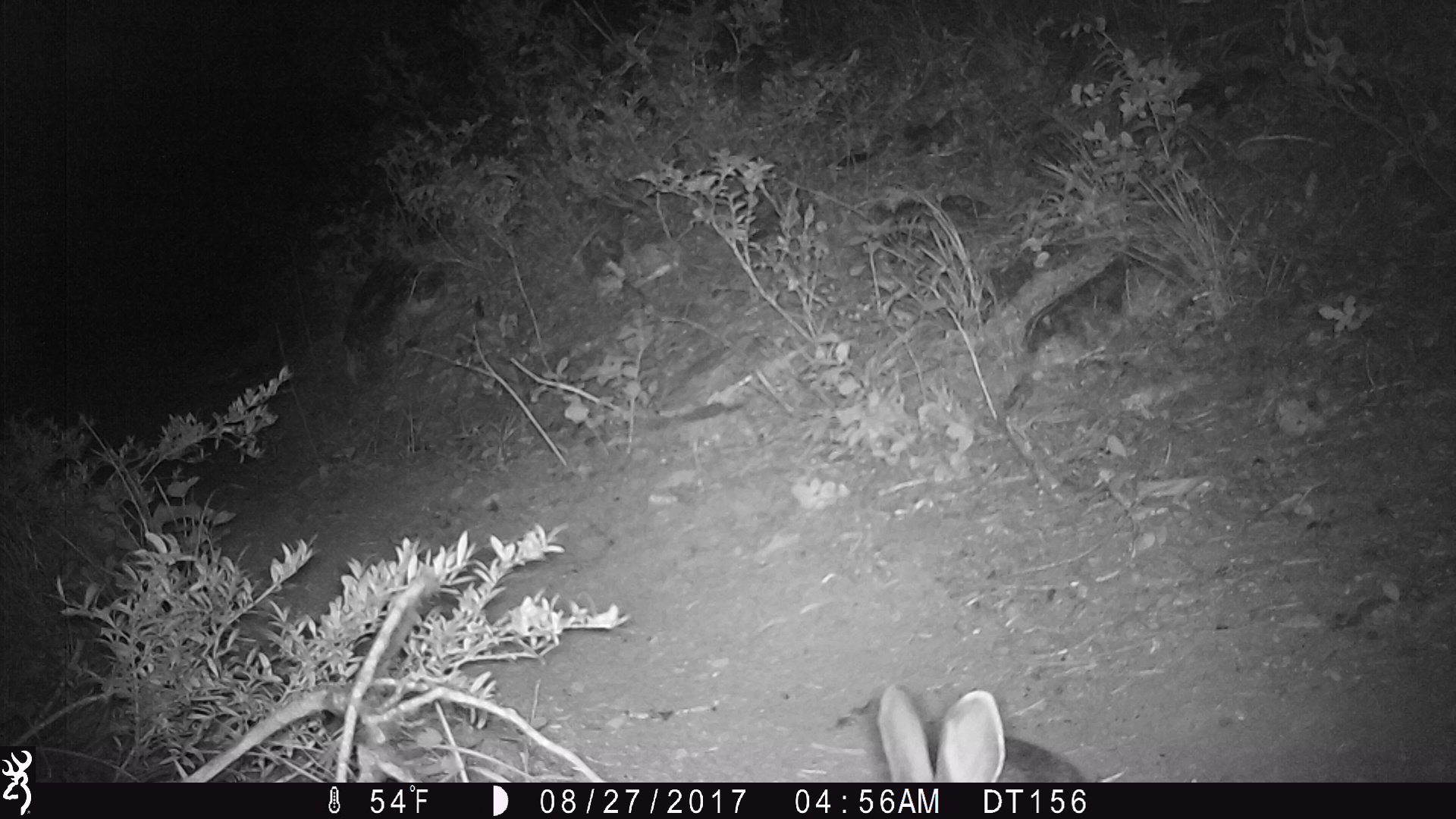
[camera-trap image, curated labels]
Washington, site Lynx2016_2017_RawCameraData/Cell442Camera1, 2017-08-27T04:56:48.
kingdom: Animalia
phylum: Chordata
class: Mammalia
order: Lagomorpha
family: Leporidae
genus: Lepus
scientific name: Lepus americanus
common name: snowshoe hare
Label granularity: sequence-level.